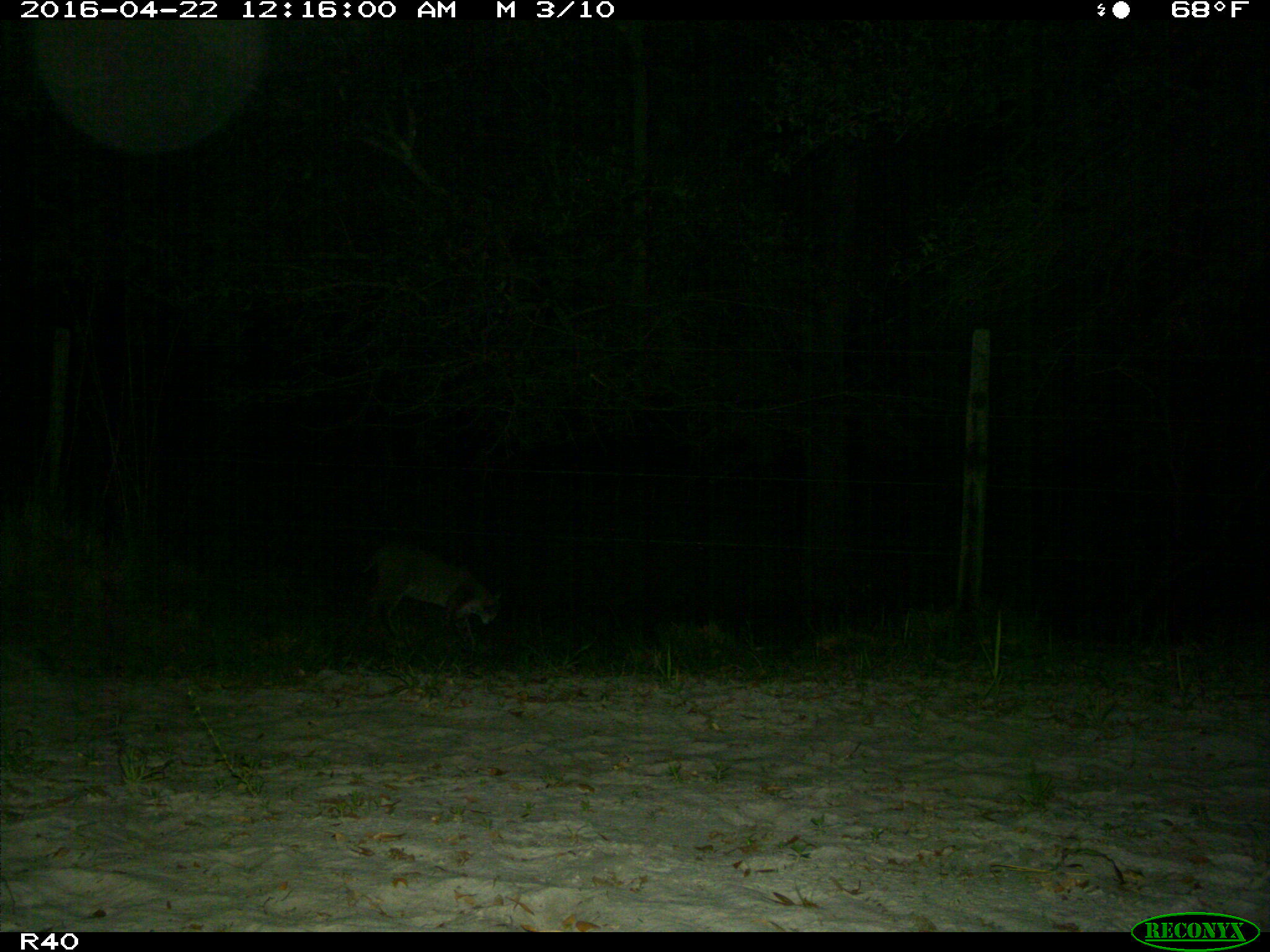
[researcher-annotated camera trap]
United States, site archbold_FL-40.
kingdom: Animalia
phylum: Chordata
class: Mammalia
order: Carnivora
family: Felidae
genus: Lynx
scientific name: Lynx rufus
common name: bobcat